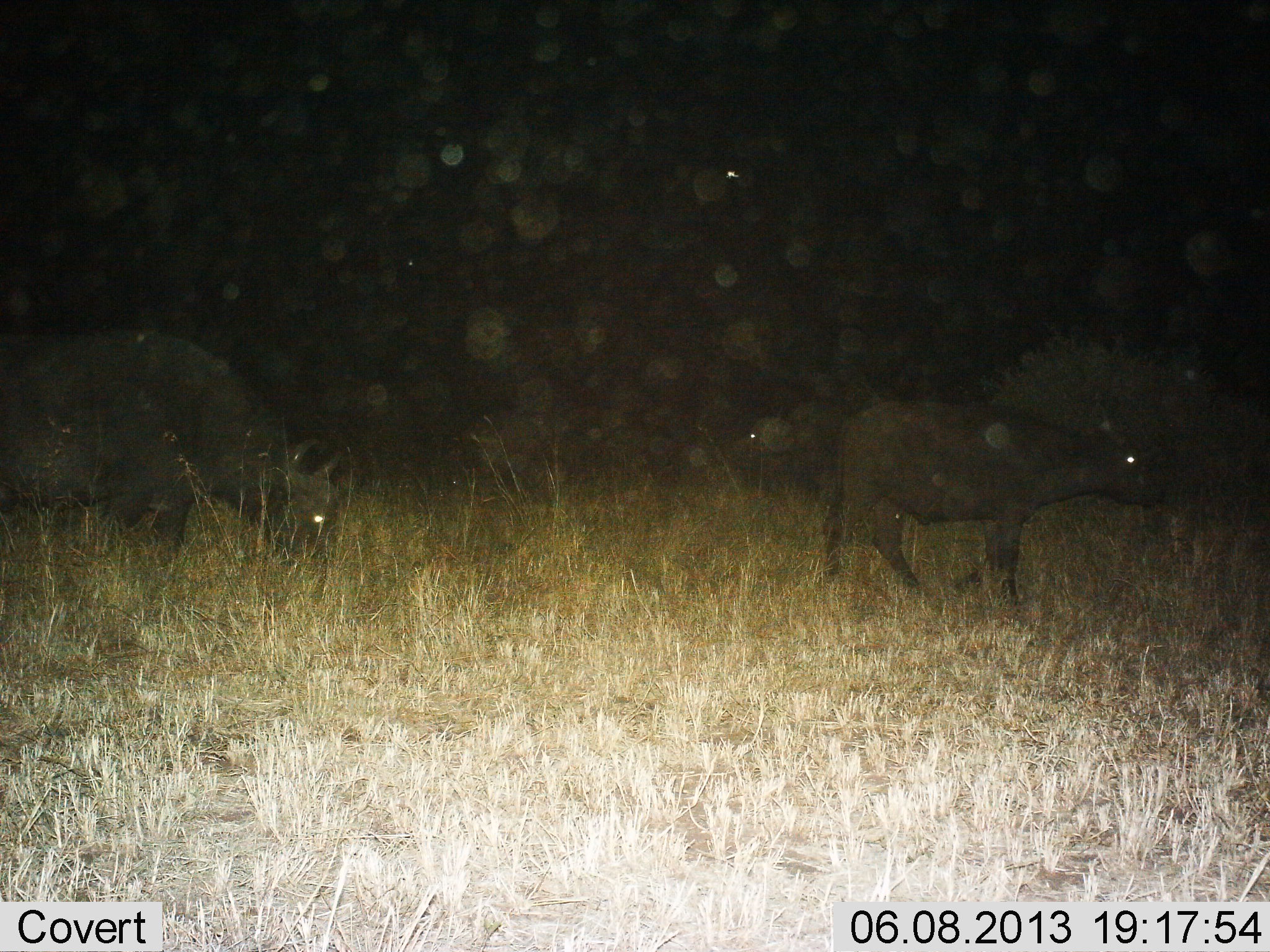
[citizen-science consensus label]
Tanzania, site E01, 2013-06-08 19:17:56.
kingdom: Animalia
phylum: Chordata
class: Mammalia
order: Artiodactyla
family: Bovidae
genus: Syncerus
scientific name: Syncerus caffer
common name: cape buffalo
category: buffalo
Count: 2.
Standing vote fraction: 55%.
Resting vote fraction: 0%.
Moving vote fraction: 50%.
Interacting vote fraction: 0%.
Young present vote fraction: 50%.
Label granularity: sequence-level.